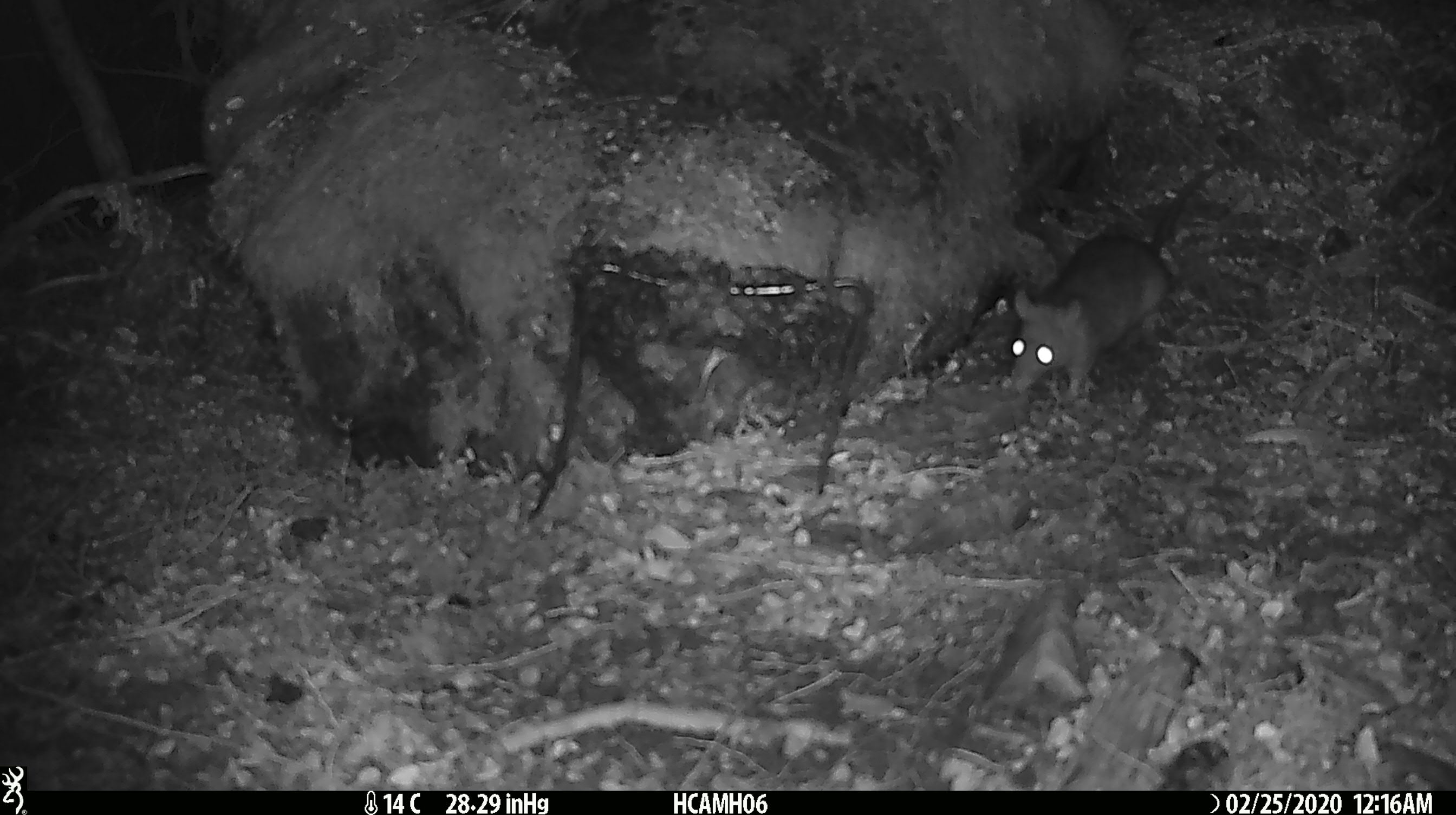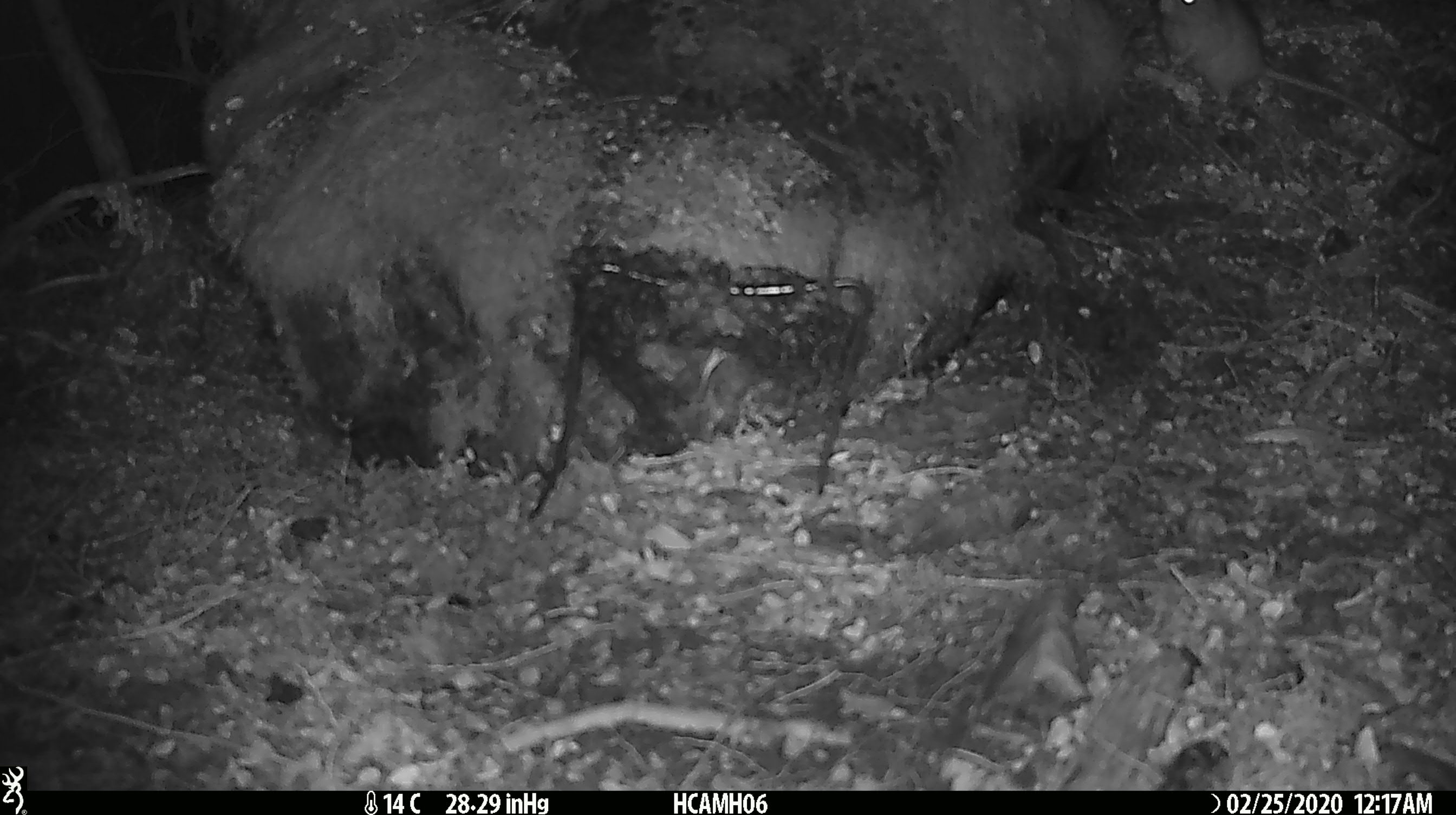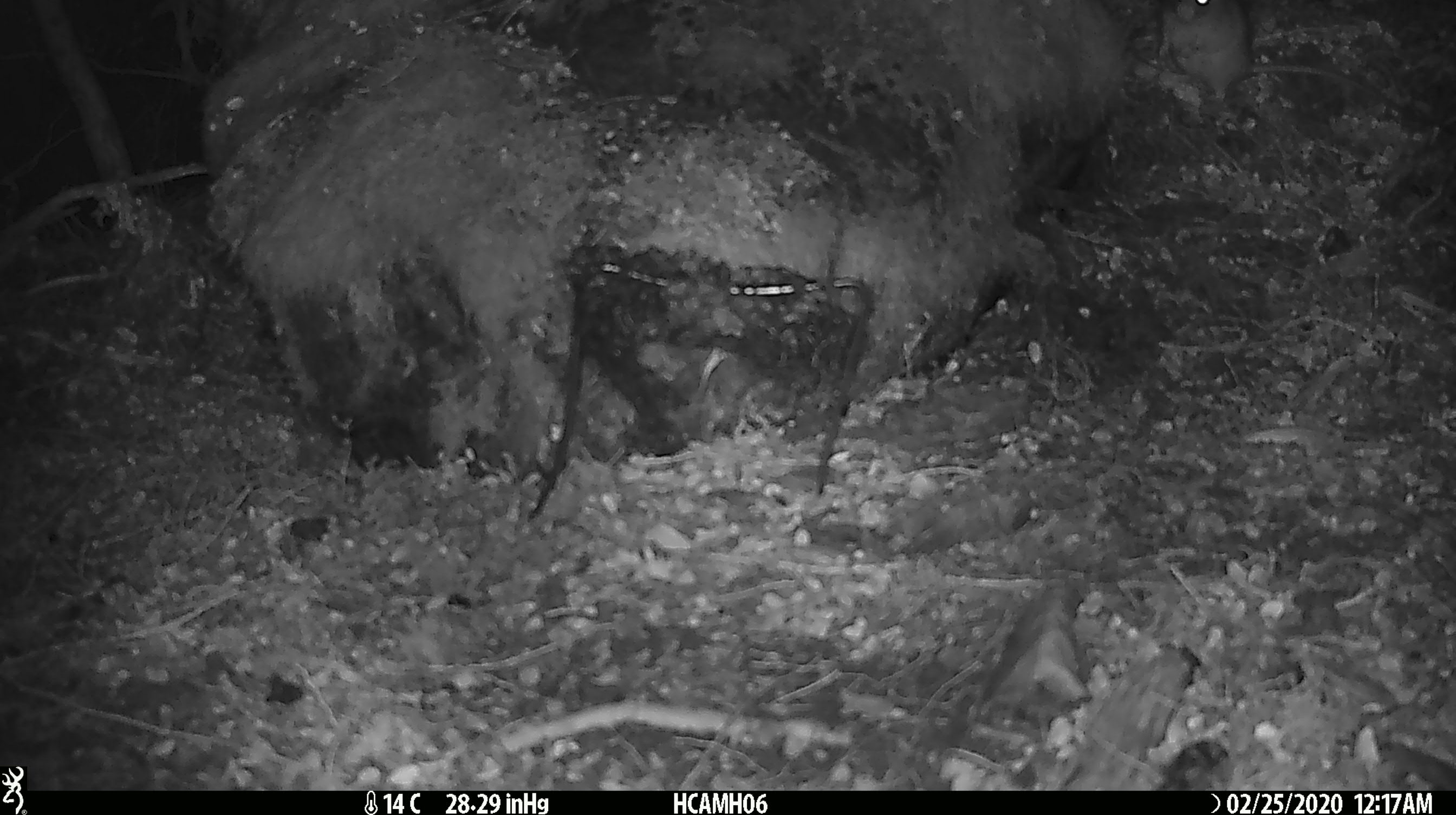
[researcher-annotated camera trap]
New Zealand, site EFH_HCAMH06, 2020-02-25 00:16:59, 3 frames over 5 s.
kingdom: Animalia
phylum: Chordata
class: Mammalia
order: Rodentia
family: Muridae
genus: Rattus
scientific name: Rattus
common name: rat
Rat (Rattus).